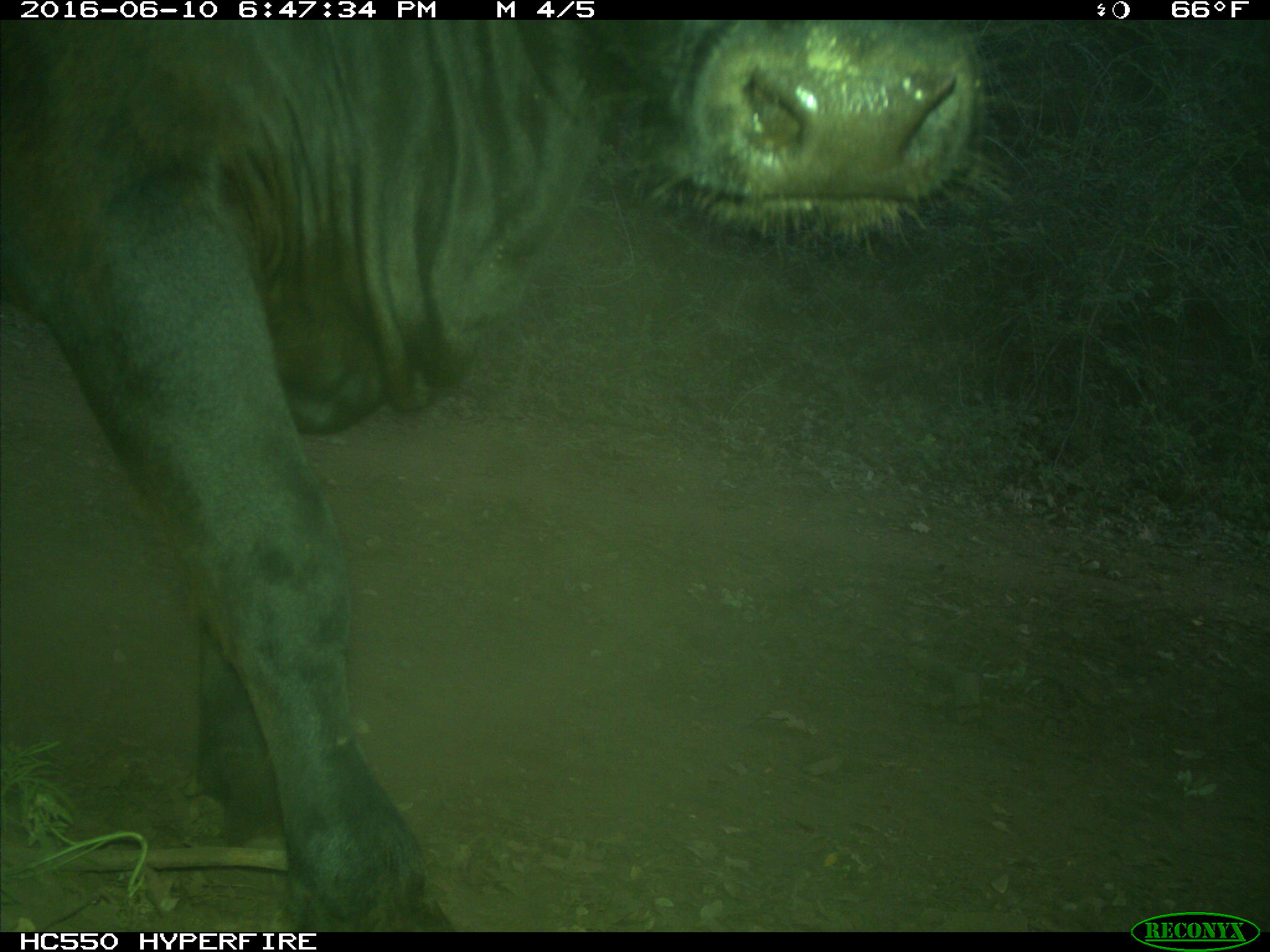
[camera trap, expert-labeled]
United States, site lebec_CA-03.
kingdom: Animalia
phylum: Chordata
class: Mammalia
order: Artiodactyla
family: Bovidae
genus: Bos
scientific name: Bos taurus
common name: domestic cow